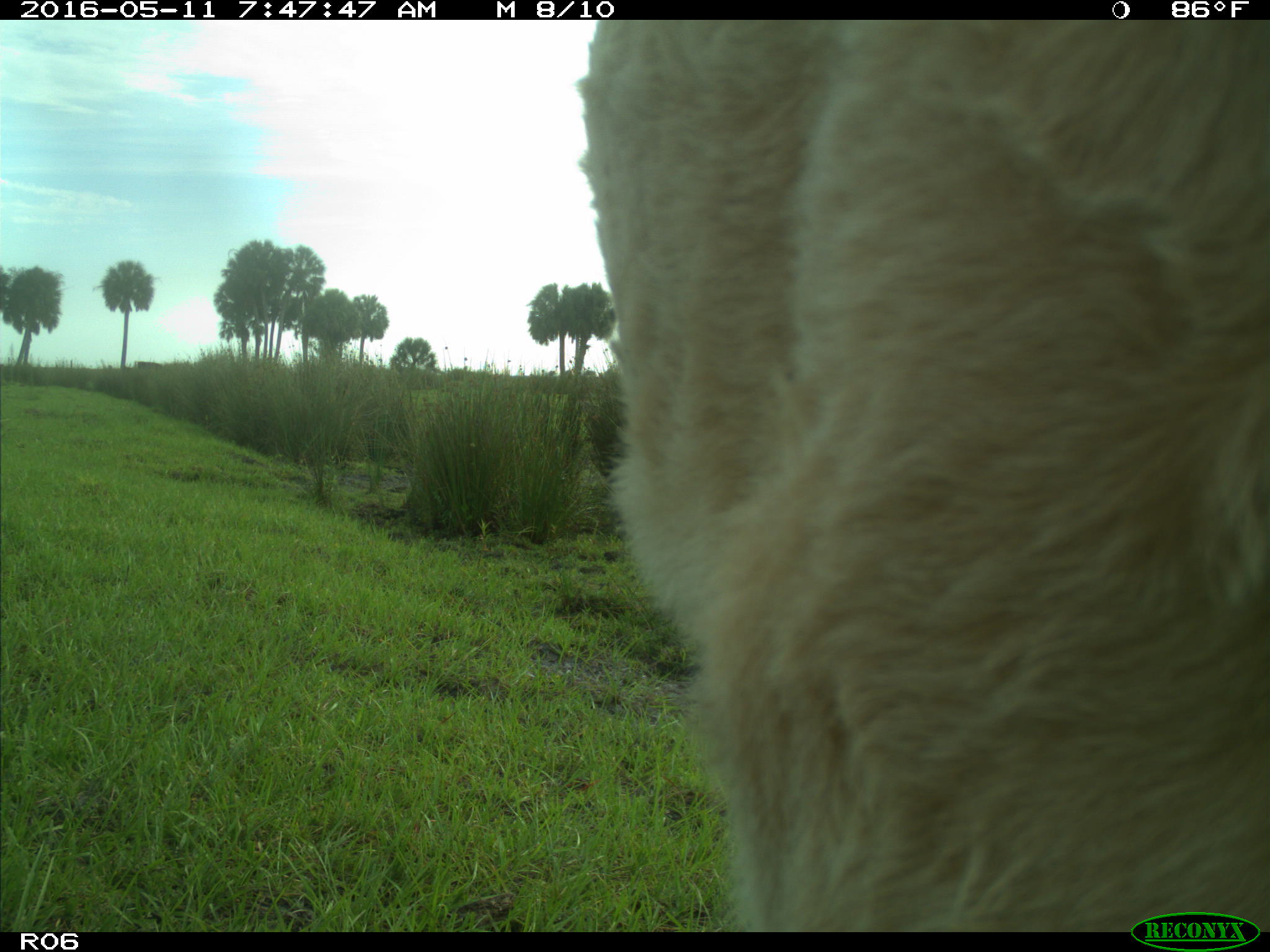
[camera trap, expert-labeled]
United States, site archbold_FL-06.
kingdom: Animalia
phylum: Chordata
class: Mammalia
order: Artiodactyla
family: Bovidae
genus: Bos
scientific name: Bos taurus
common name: domestic cow